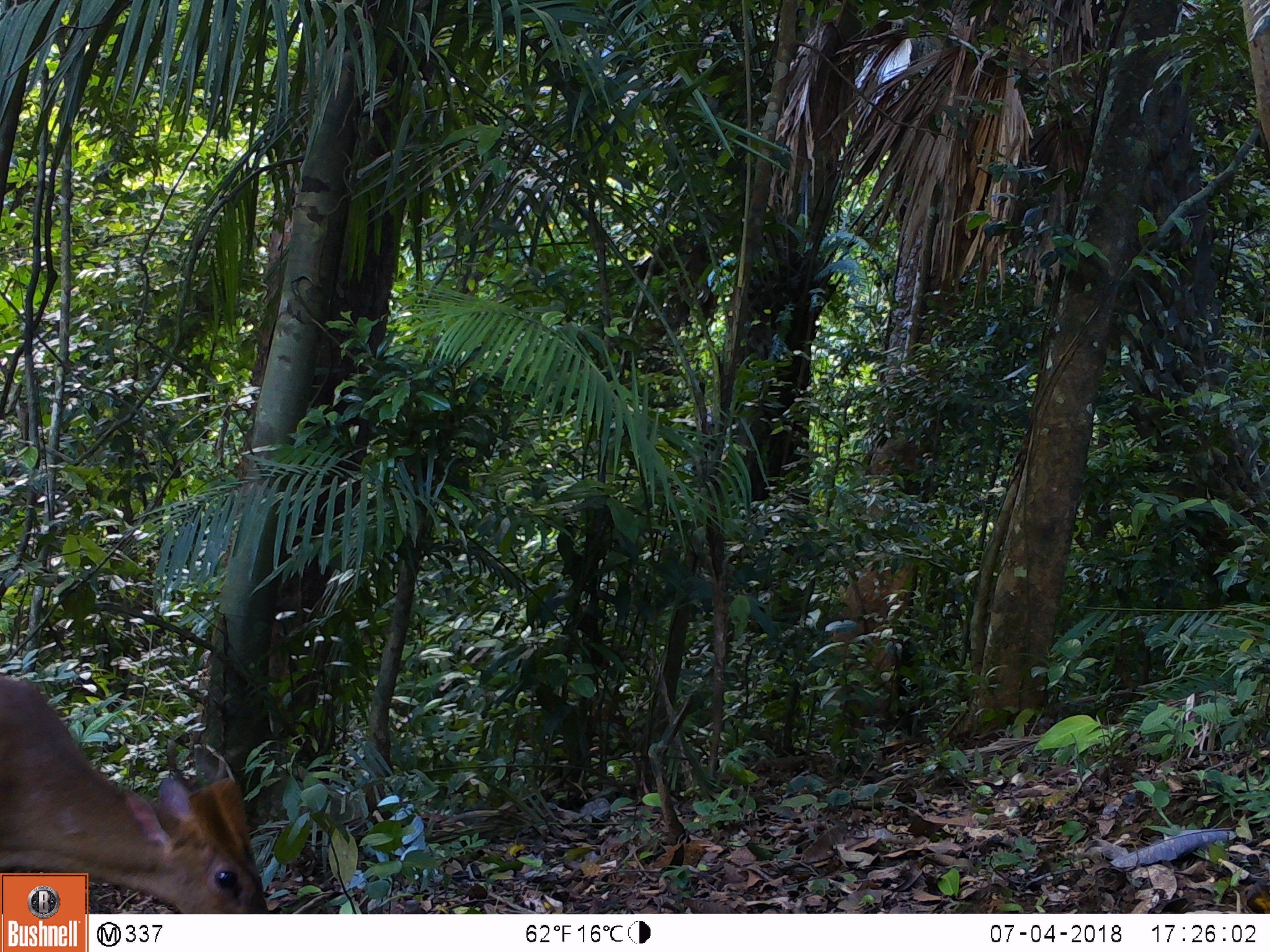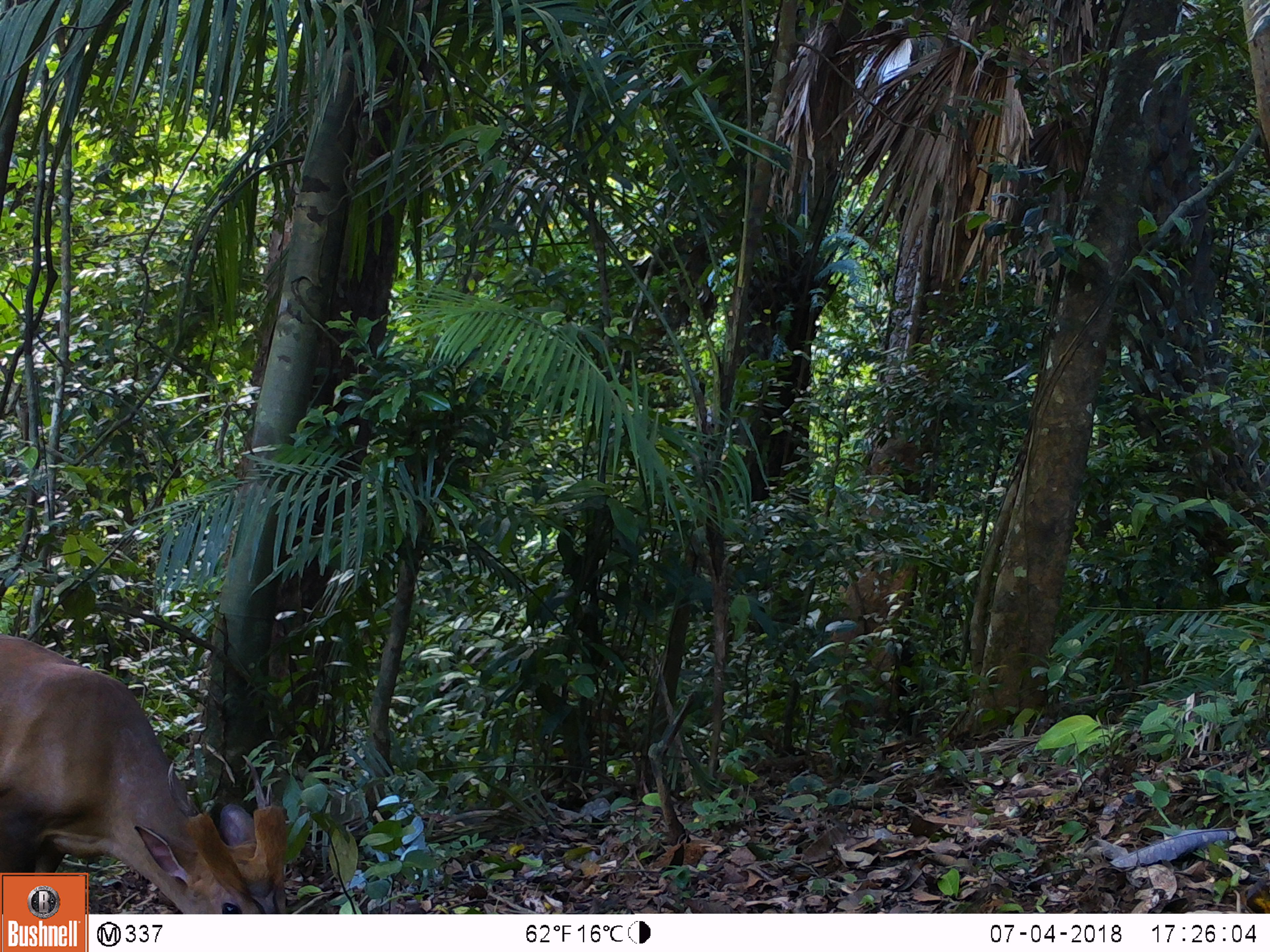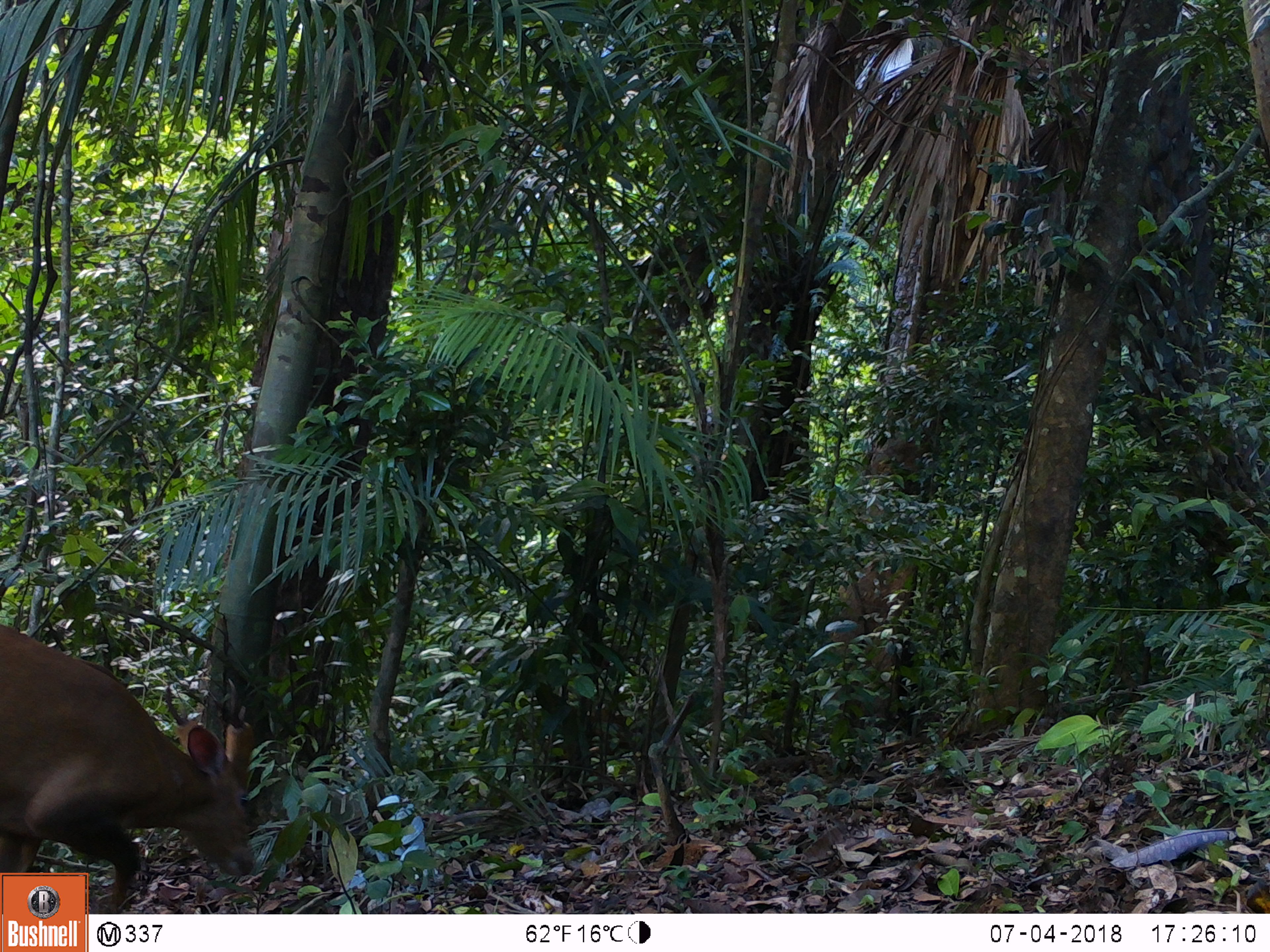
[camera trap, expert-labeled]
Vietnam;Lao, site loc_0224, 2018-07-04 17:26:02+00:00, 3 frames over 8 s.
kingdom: Animalia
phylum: Chordata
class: Mammalia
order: Artiodactyla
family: Cervidae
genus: Muntiacus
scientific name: Muntiacus vuquangensis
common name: large-antlered muntjac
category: large antlered muntjac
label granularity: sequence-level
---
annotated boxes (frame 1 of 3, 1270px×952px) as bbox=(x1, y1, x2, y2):
large antlered muntjac: bbox=(0, 674, 269, 914)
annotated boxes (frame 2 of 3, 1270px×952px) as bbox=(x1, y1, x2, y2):
large antlered muntjac: bbox=(0, 632, 286, 914)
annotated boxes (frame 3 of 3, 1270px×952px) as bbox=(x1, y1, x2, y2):
large antlered muntjac: bbox=(0, 623, 255, 914)